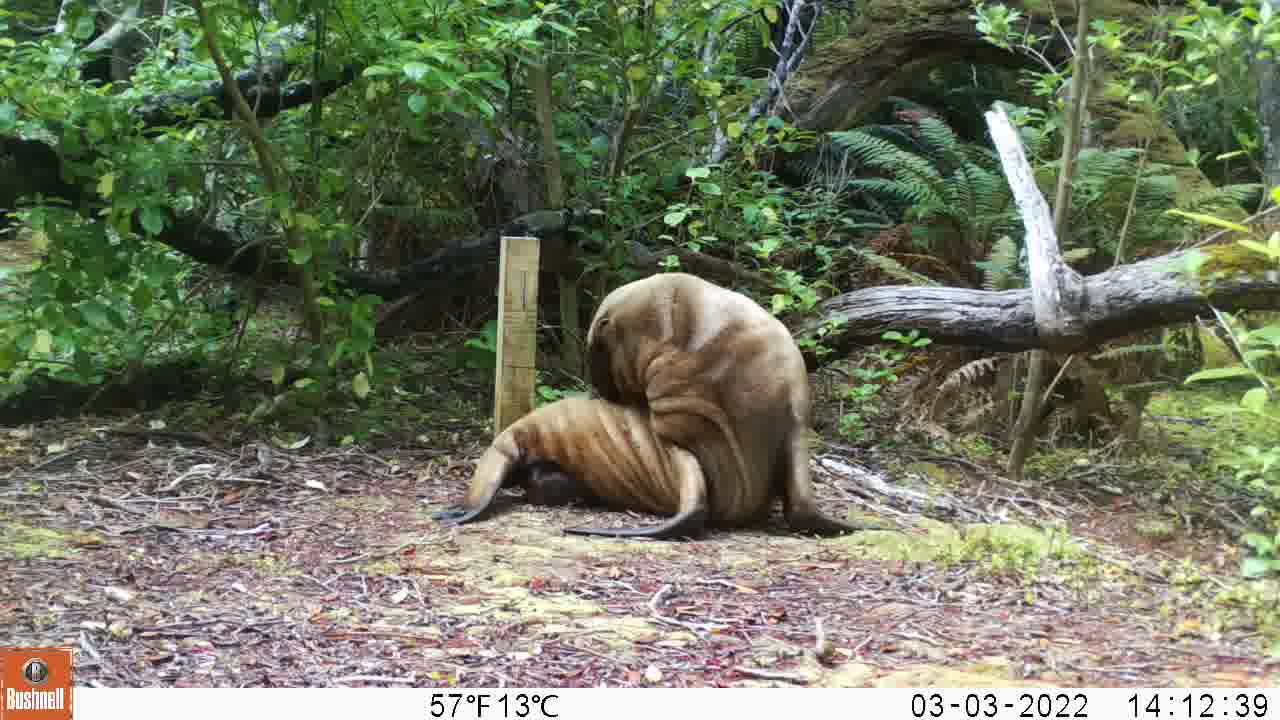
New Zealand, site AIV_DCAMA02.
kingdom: Animalia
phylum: Chordata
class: Mammalia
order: Carnivora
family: Otariidae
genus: Phocarctos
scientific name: Phocarctos hookeri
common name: new zealand sea lion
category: sealion